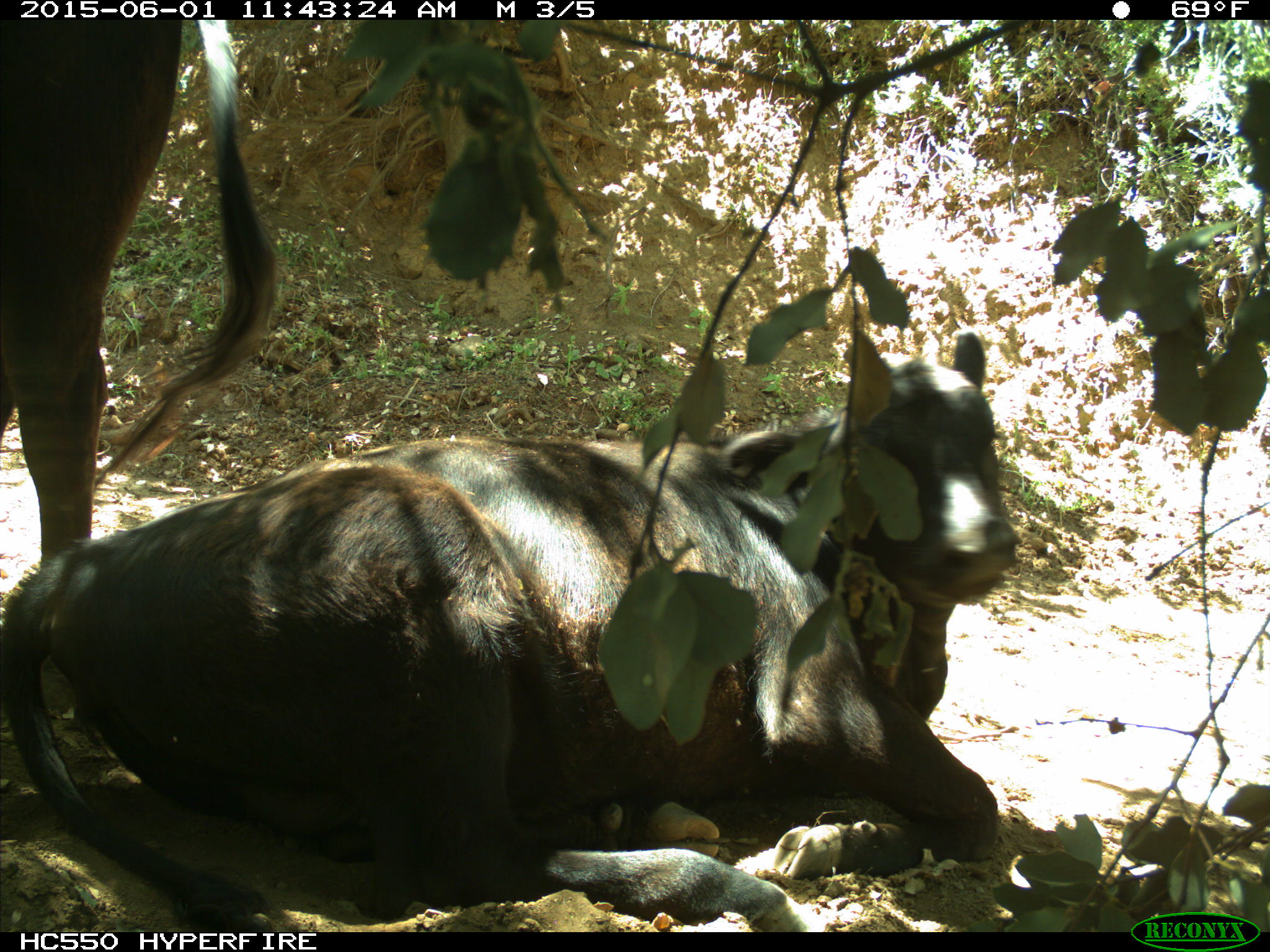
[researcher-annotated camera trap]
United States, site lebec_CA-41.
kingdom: Animalia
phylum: Chordata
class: Mammalia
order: Artiodactyla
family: Bovidae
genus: Bos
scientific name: Bos taurus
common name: domestic cow